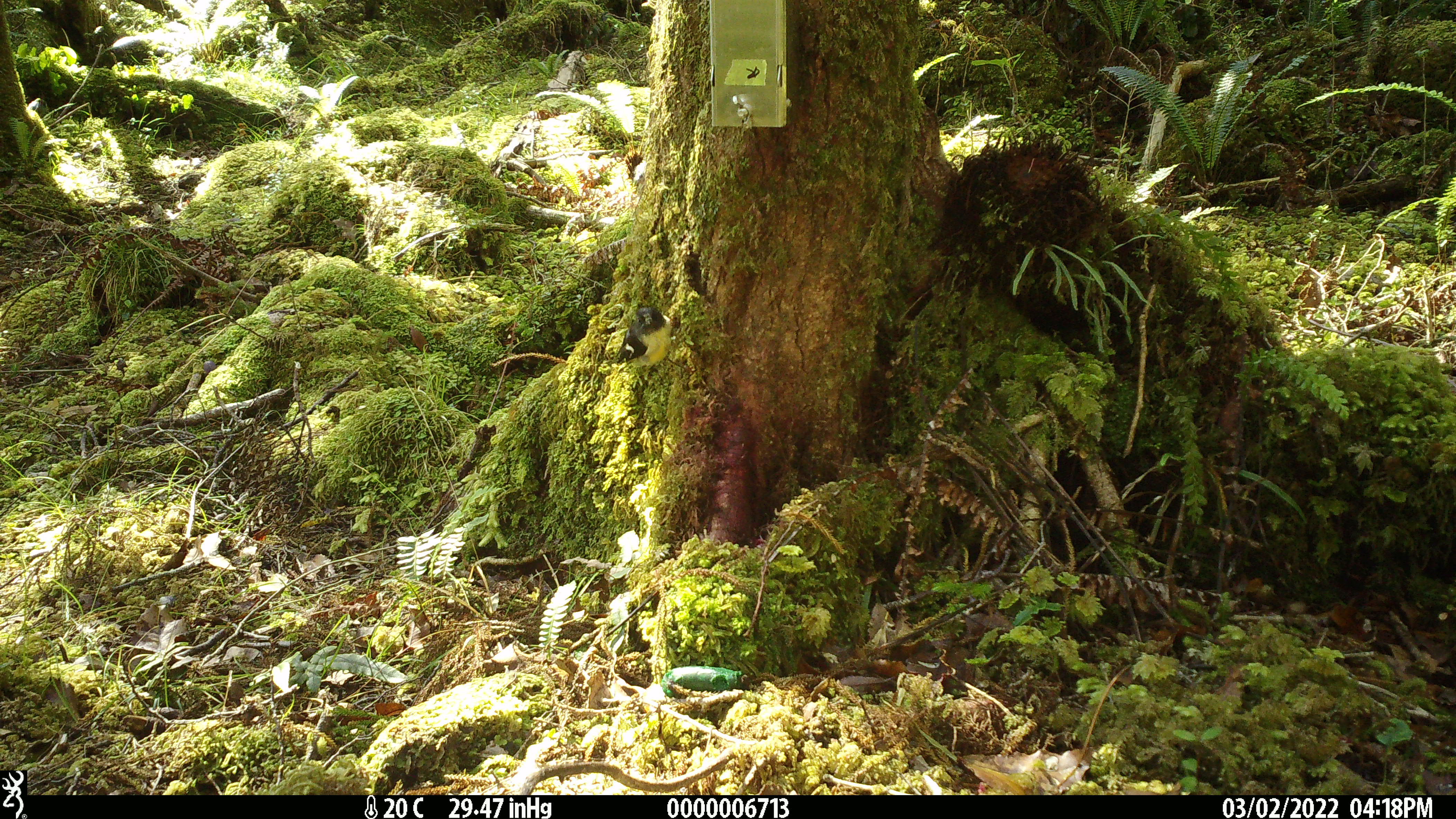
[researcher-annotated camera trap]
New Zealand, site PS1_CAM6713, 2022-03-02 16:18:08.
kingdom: Animalia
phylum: Chordata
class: Aves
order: Passeriformes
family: Petroicidae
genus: Petroica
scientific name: Petroica macrocephala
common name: tomtit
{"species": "tomtit (Petroica macrocephala)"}